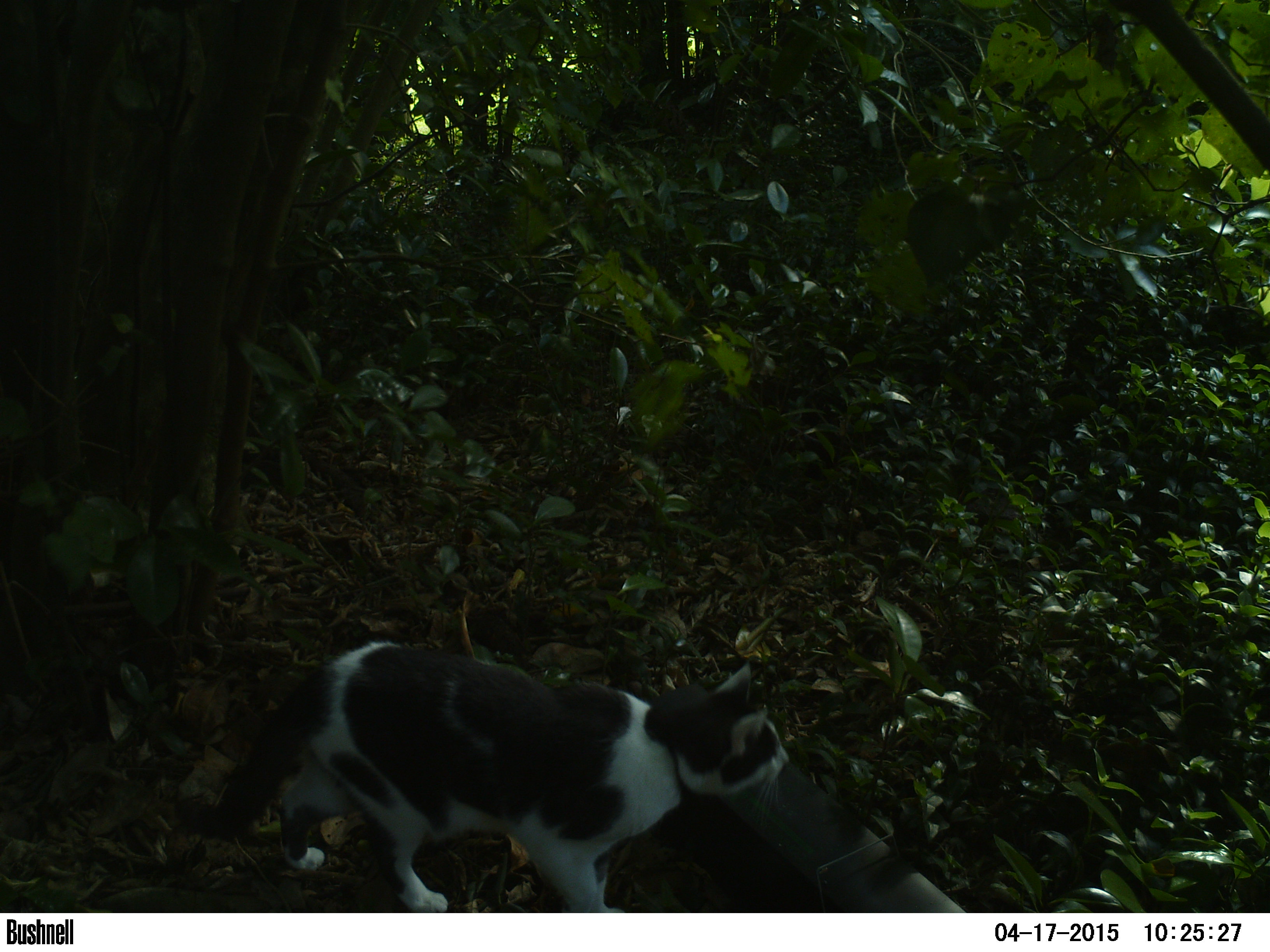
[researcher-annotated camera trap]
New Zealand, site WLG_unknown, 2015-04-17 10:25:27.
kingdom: Animalia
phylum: Chordata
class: Mammalia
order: Carnivora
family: Felidae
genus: Felis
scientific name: Felis catus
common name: domestic cat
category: cat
Cat (domestic cat) (Felis catus).